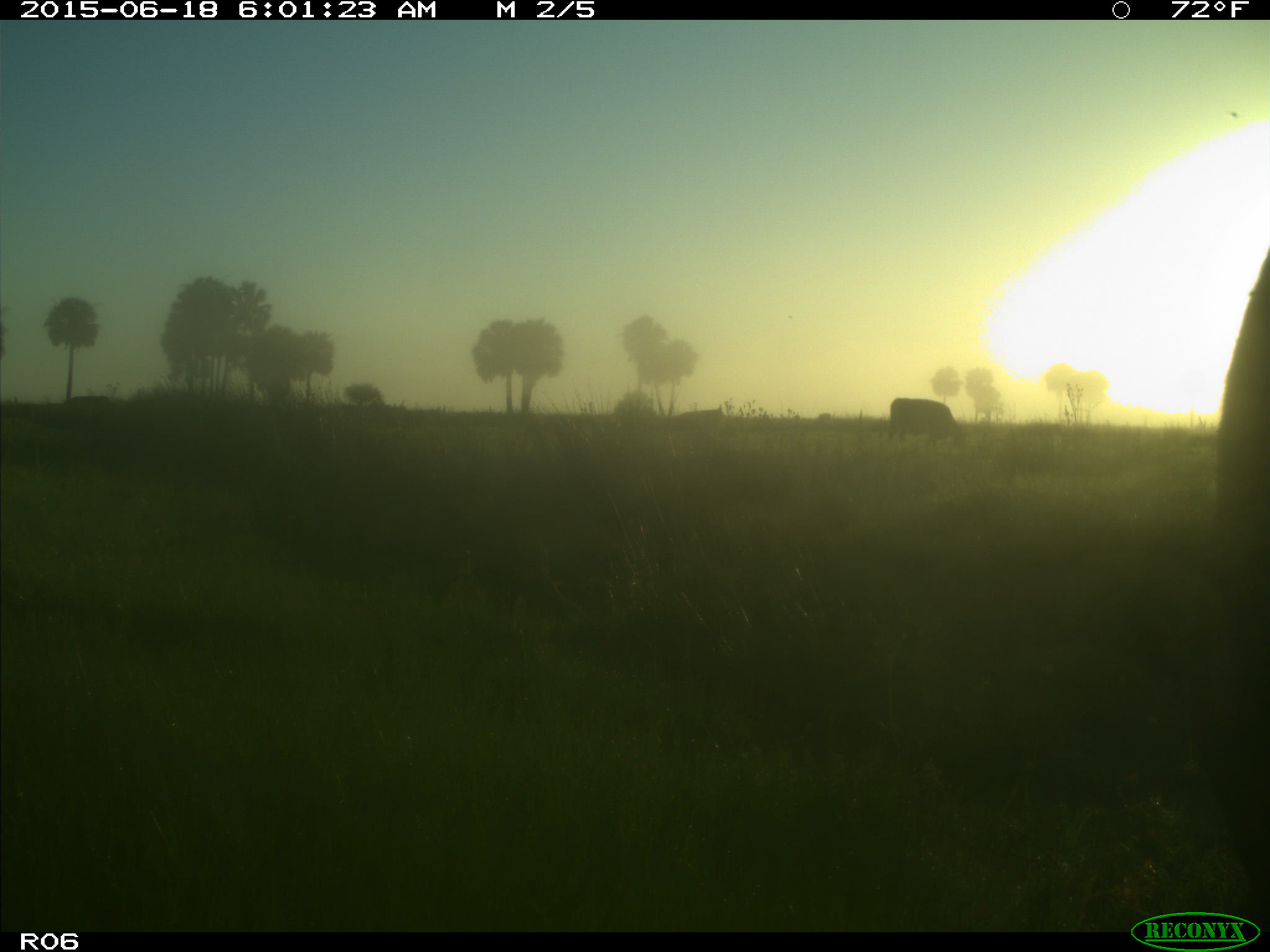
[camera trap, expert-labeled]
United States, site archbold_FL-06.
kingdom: Animalia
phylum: Chordata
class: Mammalia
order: Artiodactyla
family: Bovidae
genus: Bos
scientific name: Bos taurus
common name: domestic cow